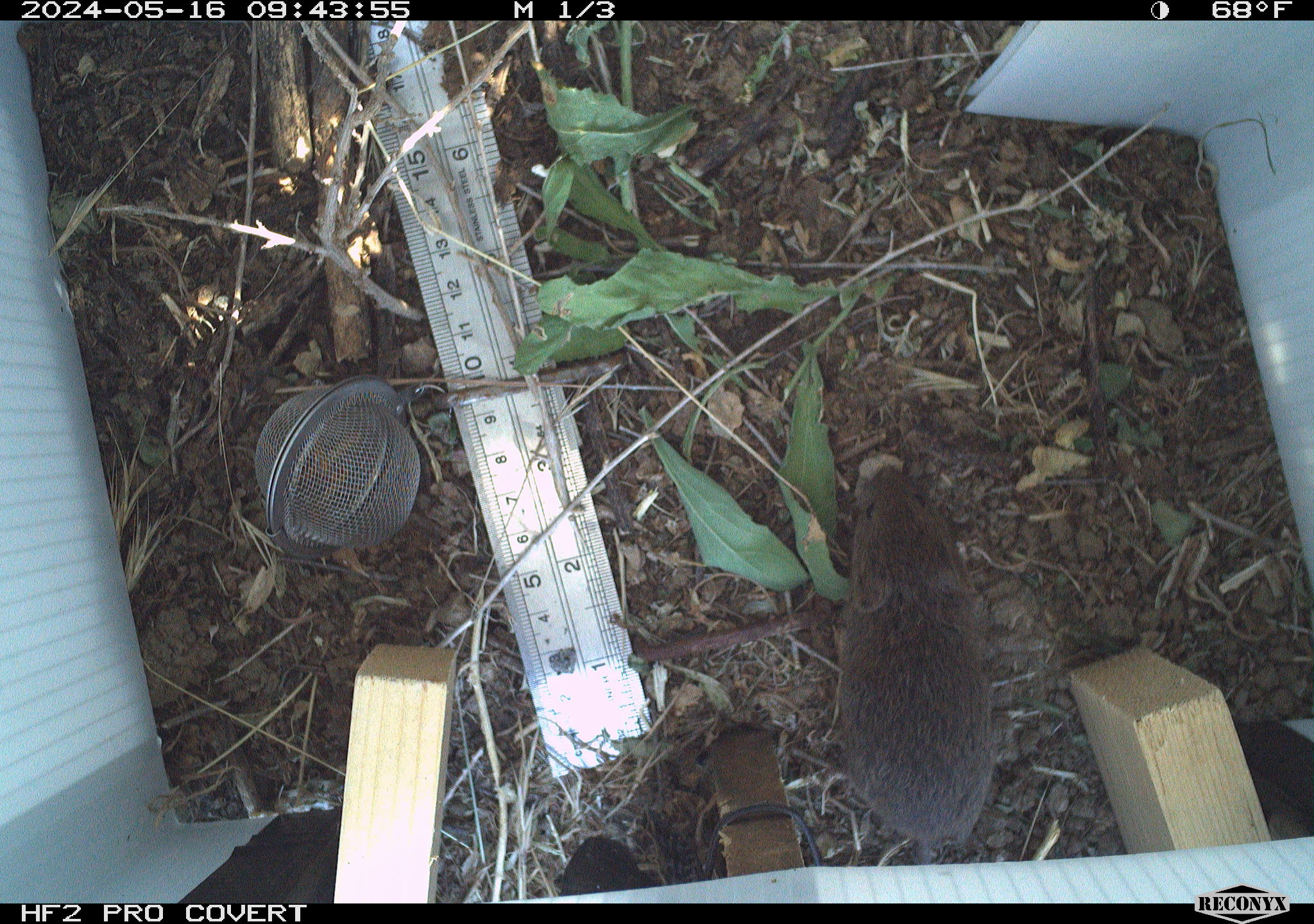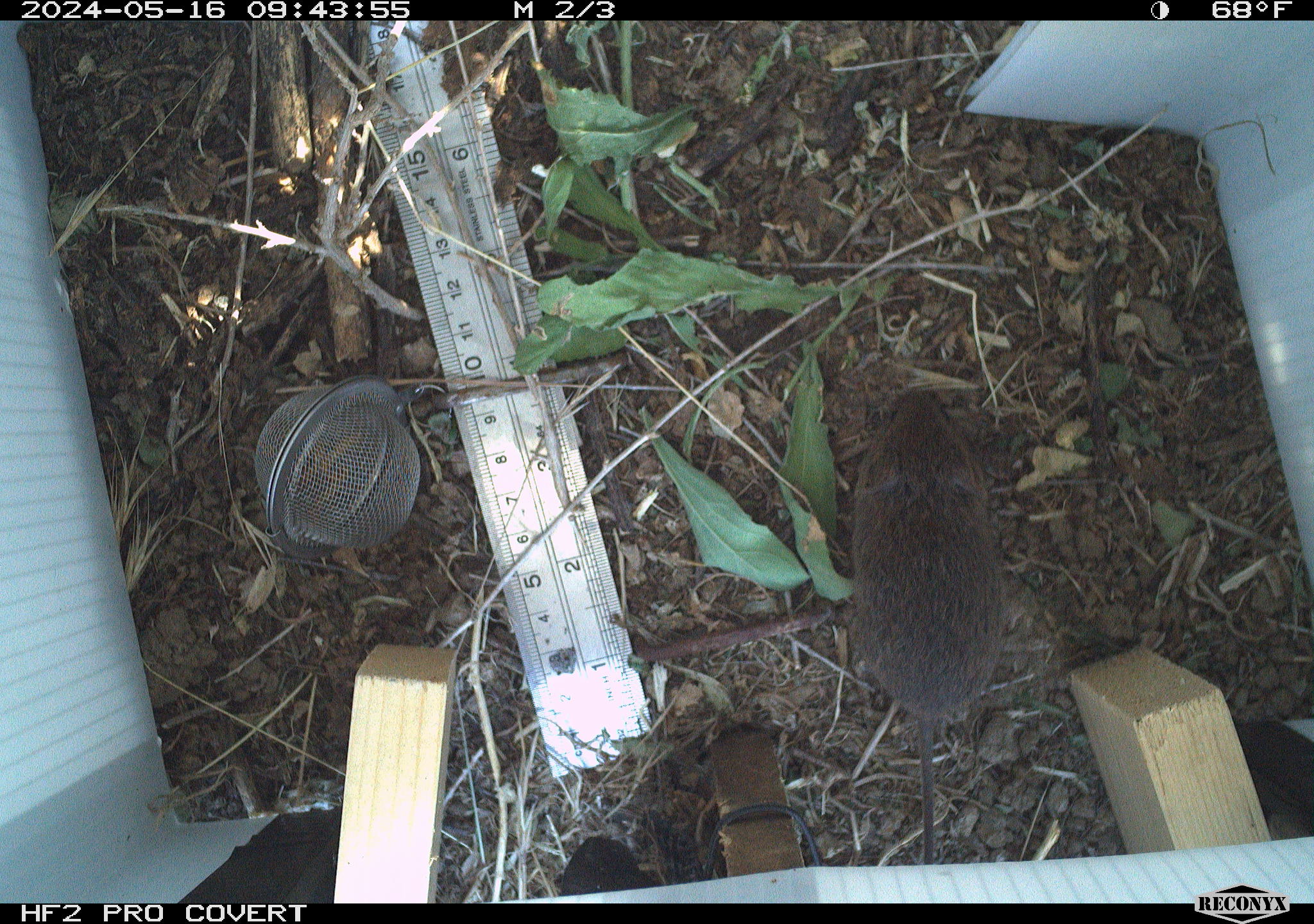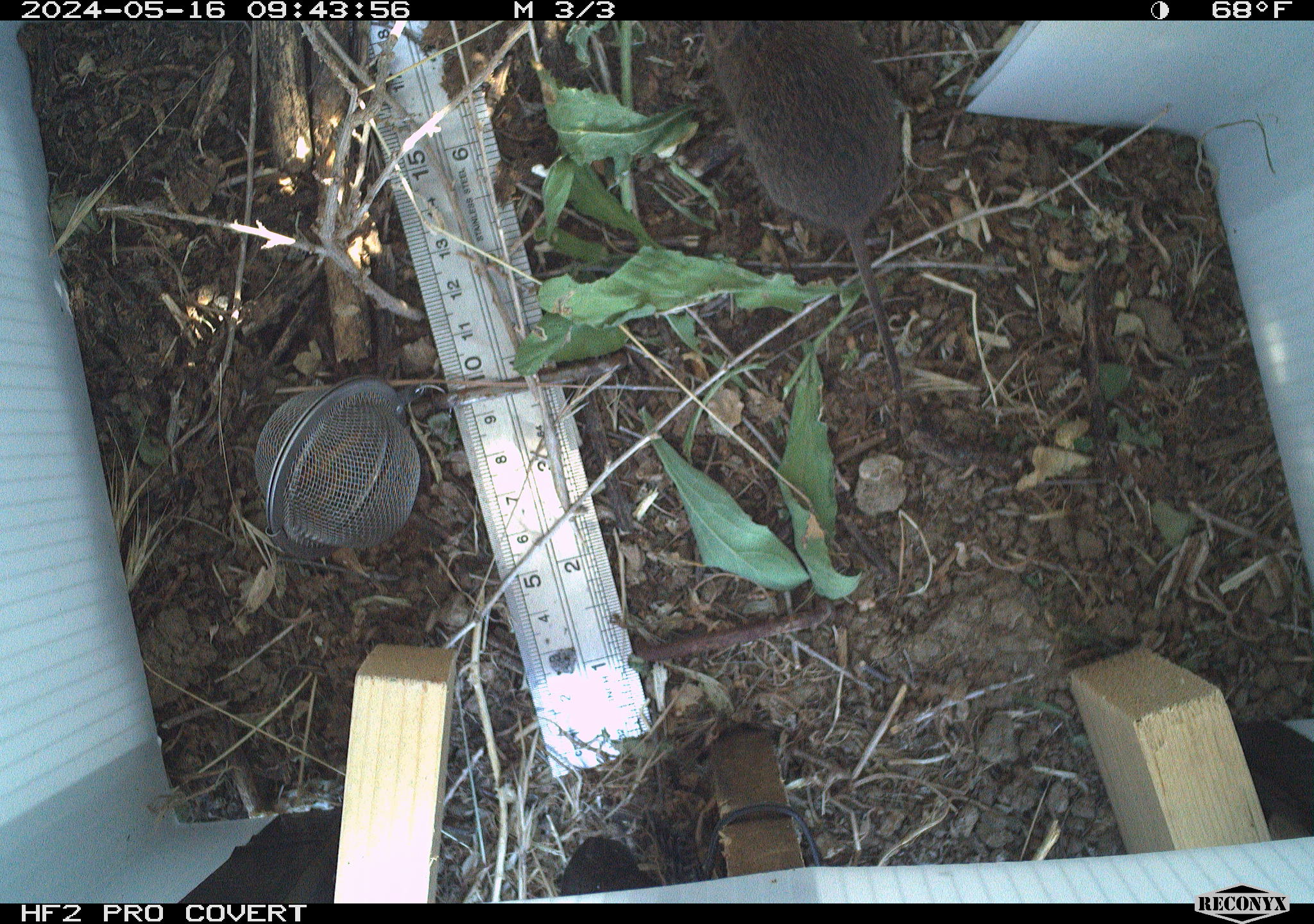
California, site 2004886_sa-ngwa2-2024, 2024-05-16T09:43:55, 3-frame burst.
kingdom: Animalia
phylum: Chordata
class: Mammalia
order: Rodentia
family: Cricetidae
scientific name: Arvicolinae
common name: voles, lemmings, and muskrats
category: arvicolinae subfamily